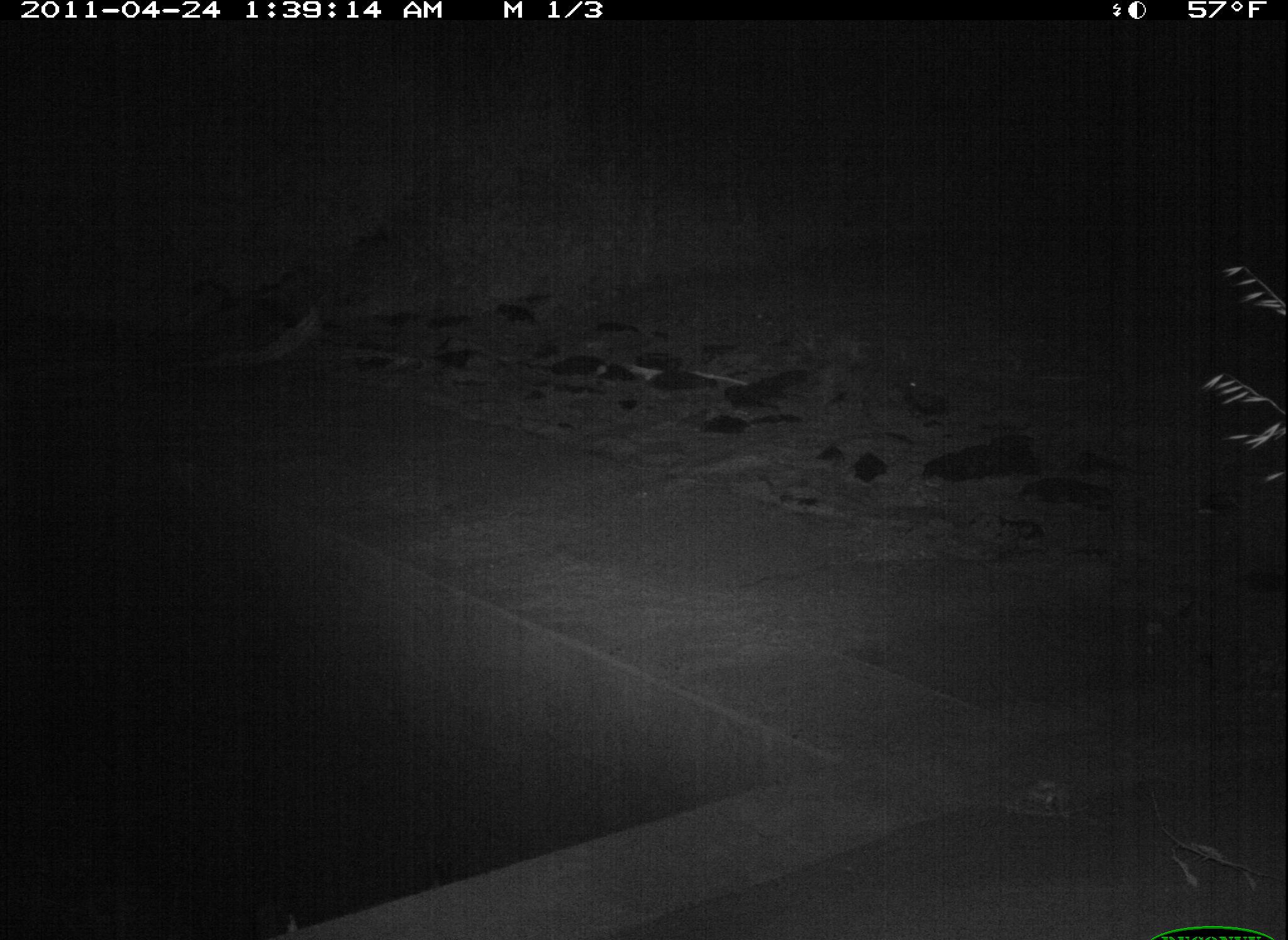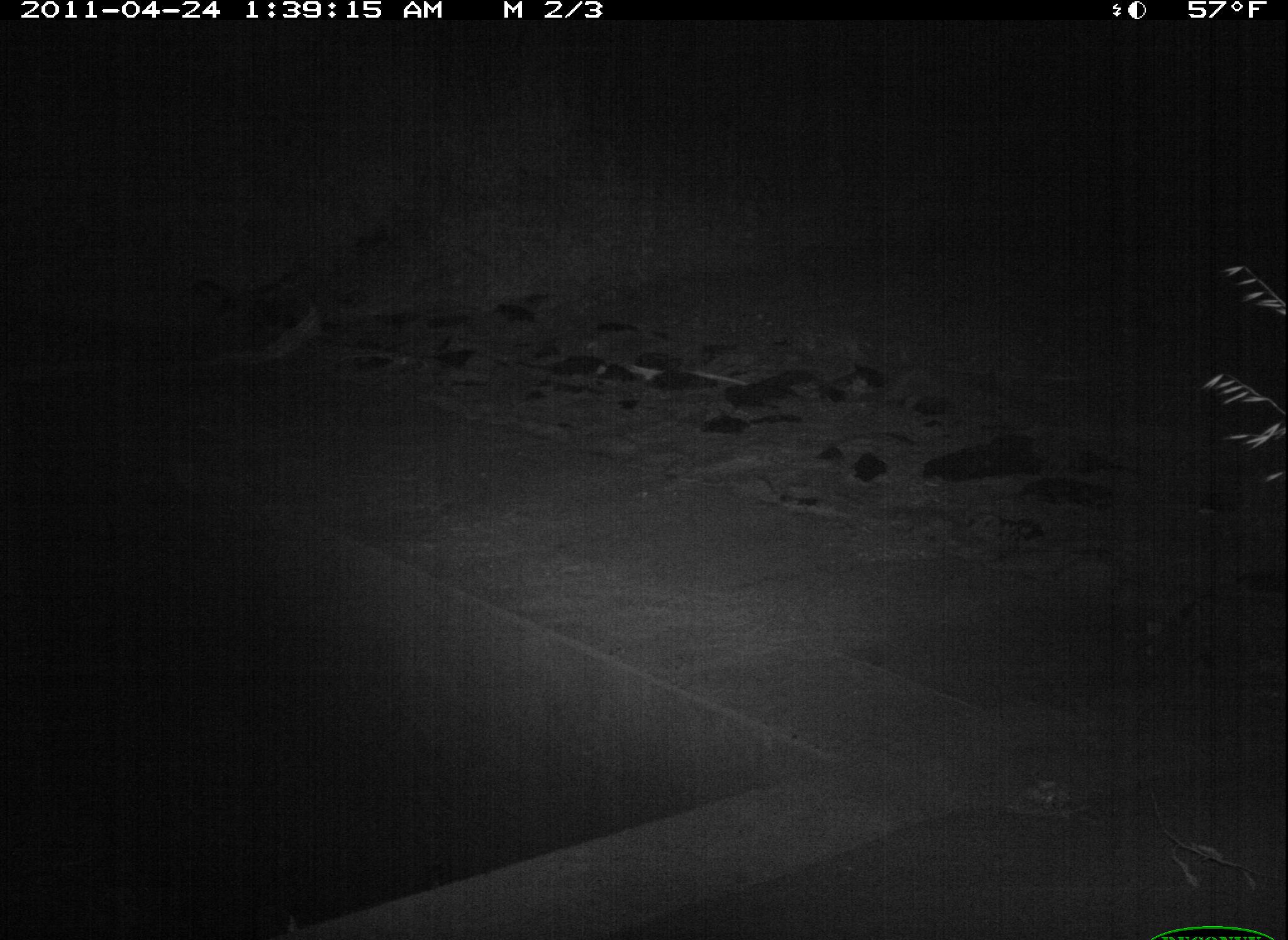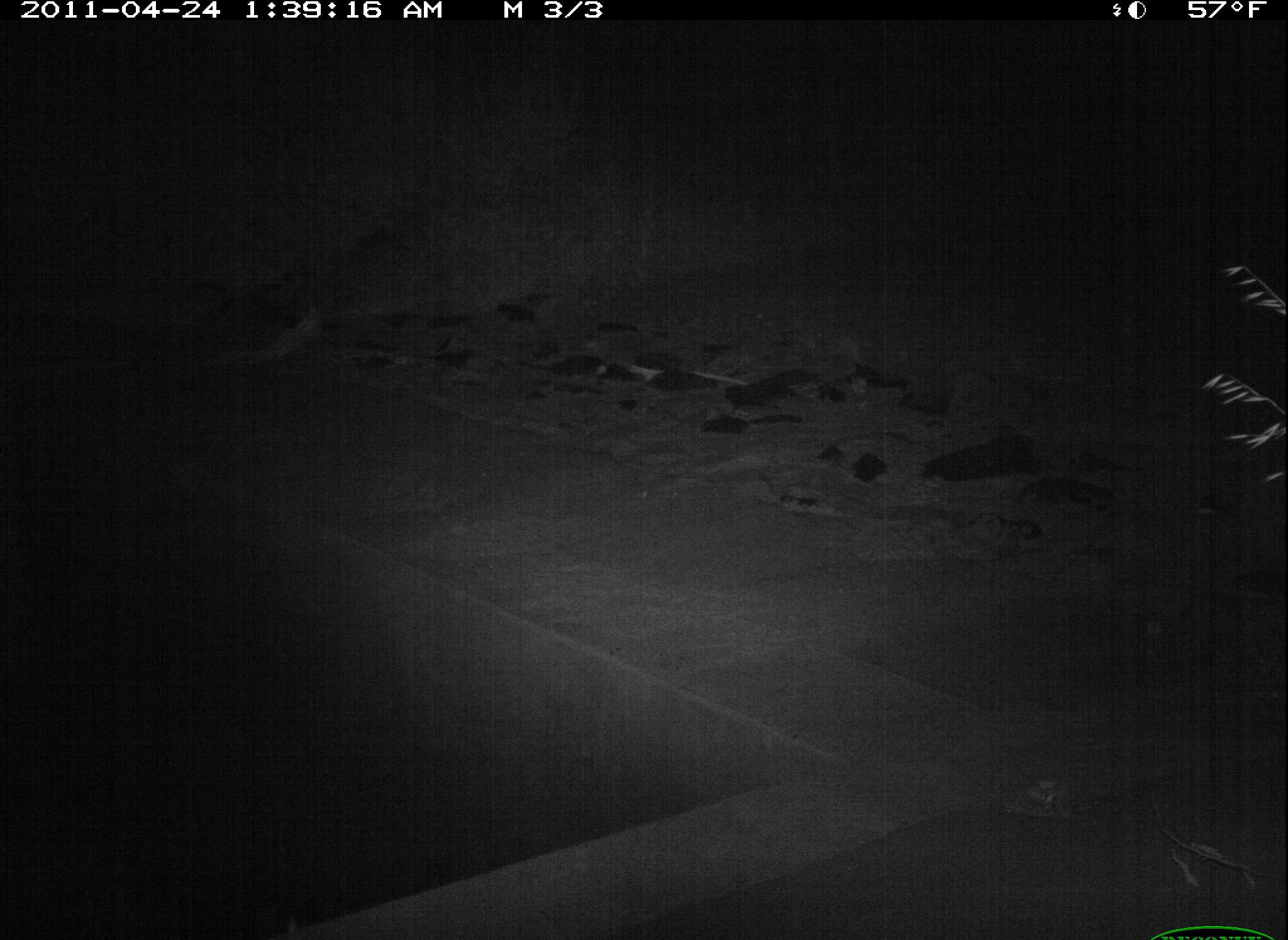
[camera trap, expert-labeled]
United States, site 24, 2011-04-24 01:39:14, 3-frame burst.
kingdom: Animalia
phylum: Chordata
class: Mammalia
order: Carnivora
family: Felidae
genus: Felis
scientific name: Felis catus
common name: cat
Cat (Felis catus).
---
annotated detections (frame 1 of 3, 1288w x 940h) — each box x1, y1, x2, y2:
cat: 796, 362, 931, 415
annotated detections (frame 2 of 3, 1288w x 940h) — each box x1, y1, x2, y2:
cat: 854, 361, 979, 411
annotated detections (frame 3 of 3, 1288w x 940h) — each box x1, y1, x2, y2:
cat: 930, 372, 1059, 429